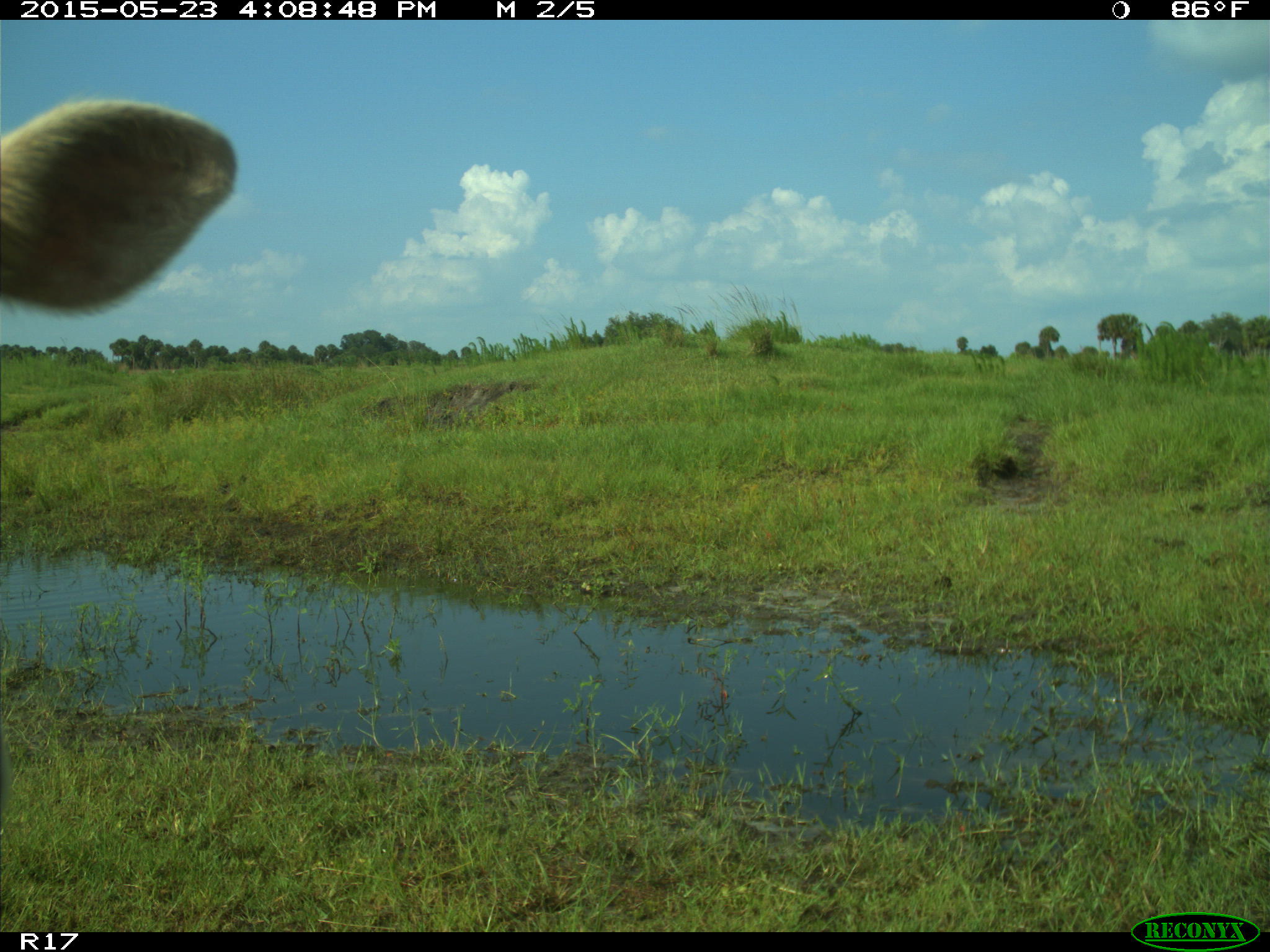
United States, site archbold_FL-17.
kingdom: Animalia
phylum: Chordata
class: Mammalia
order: Artiodactyla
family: Bovidae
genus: Bos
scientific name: Bos taurus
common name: domestic cow